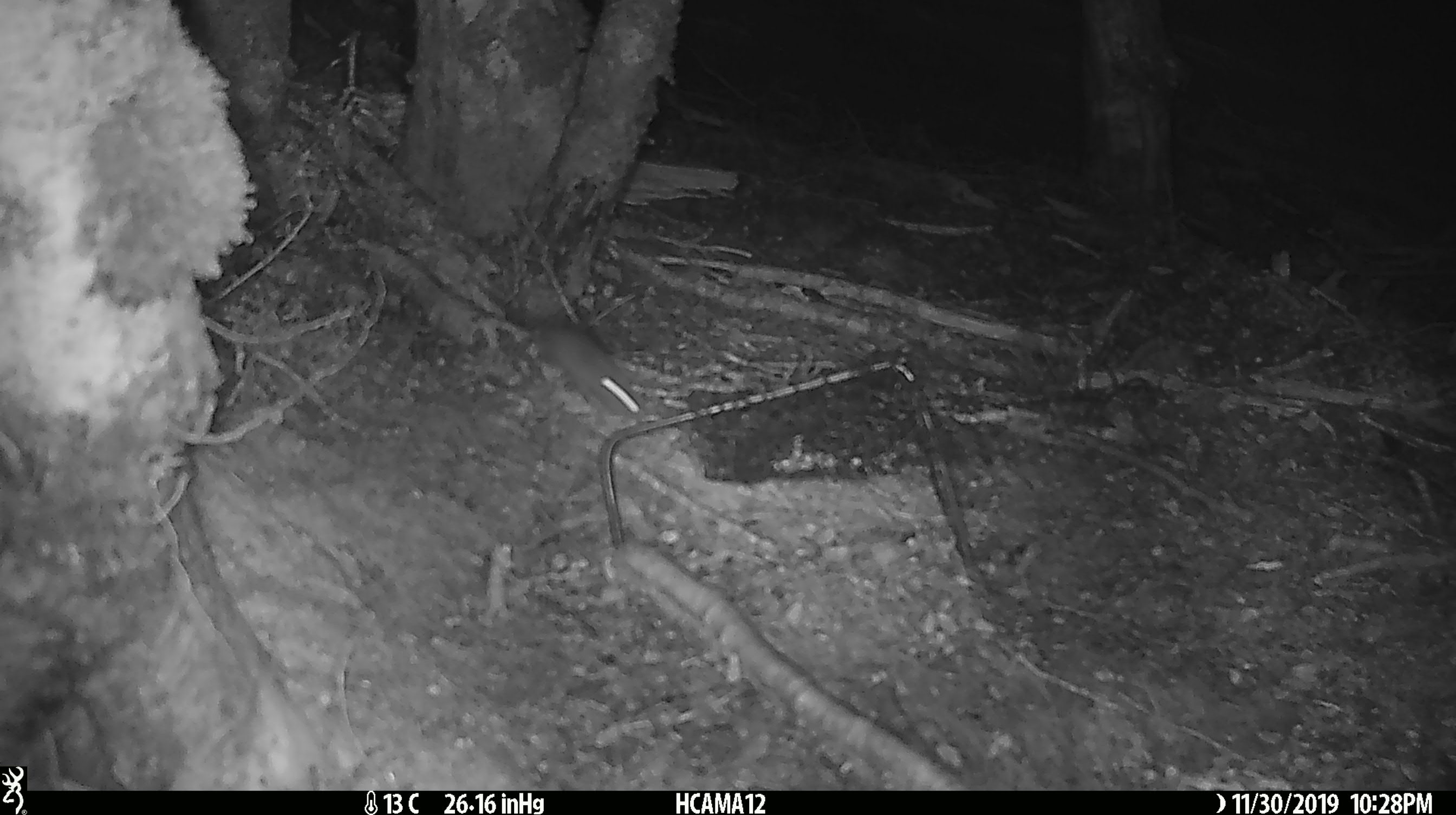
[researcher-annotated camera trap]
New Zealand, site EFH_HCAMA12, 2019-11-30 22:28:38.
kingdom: Animalia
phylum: Chordata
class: Mammalia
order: Rodentia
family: Muridae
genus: Mus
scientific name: Mus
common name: mouse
Mouse (Mus).